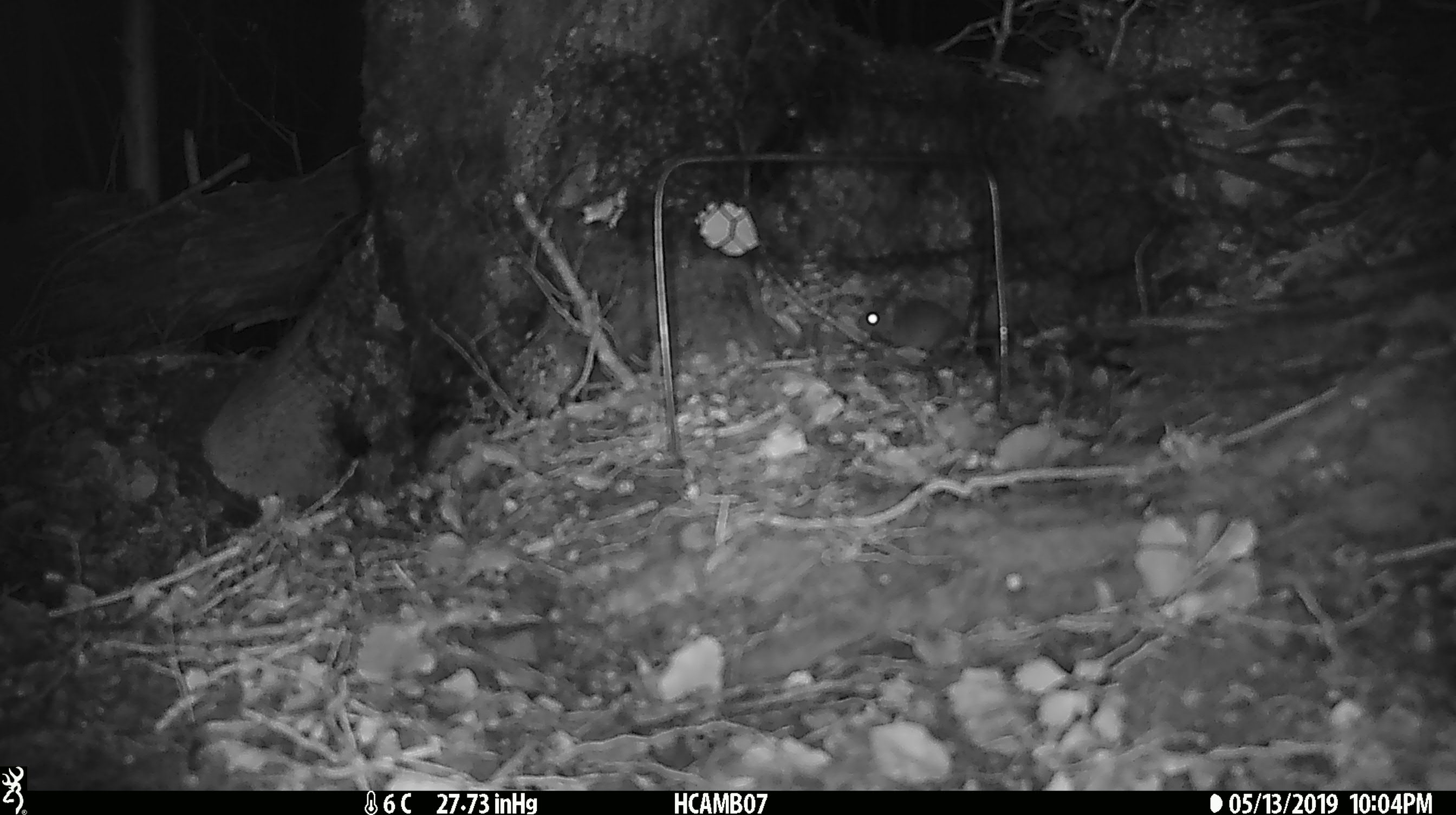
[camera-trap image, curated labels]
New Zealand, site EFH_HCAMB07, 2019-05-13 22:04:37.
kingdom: Animalia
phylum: Chordata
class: Mammalia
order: Rodentia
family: Muridae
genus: Mus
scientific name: Mus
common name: mouse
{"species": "mouse (Mus)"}